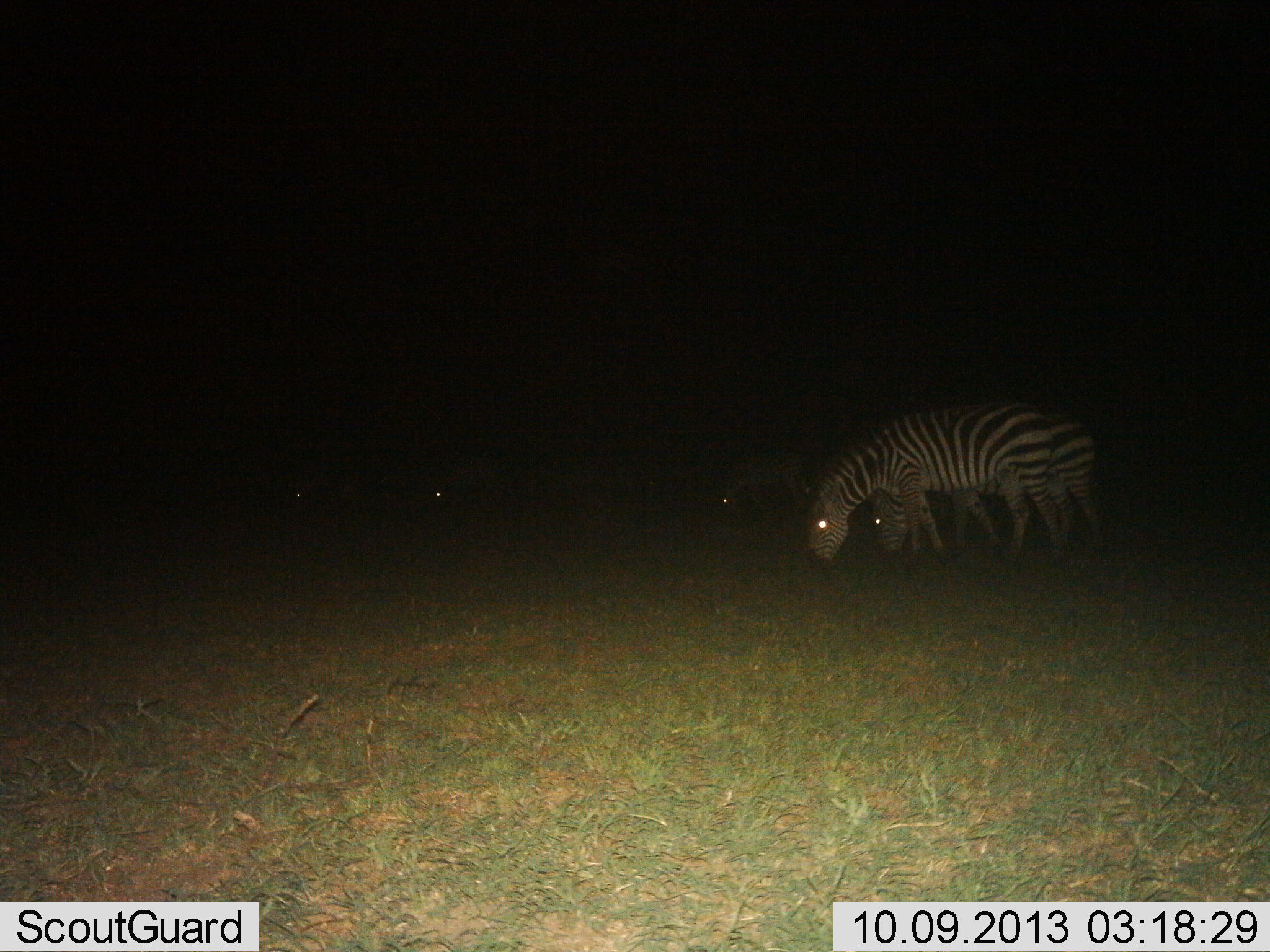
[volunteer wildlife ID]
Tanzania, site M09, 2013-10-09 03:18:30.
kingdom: Animalia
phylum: Chordata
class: Mammalia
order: Perissodactyla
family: Equidae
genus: Equus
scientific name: Equus quagga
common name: plains zebra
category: zebra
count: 5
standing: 19%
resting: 0%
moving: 0%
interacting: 0%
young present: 0%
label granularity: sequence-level